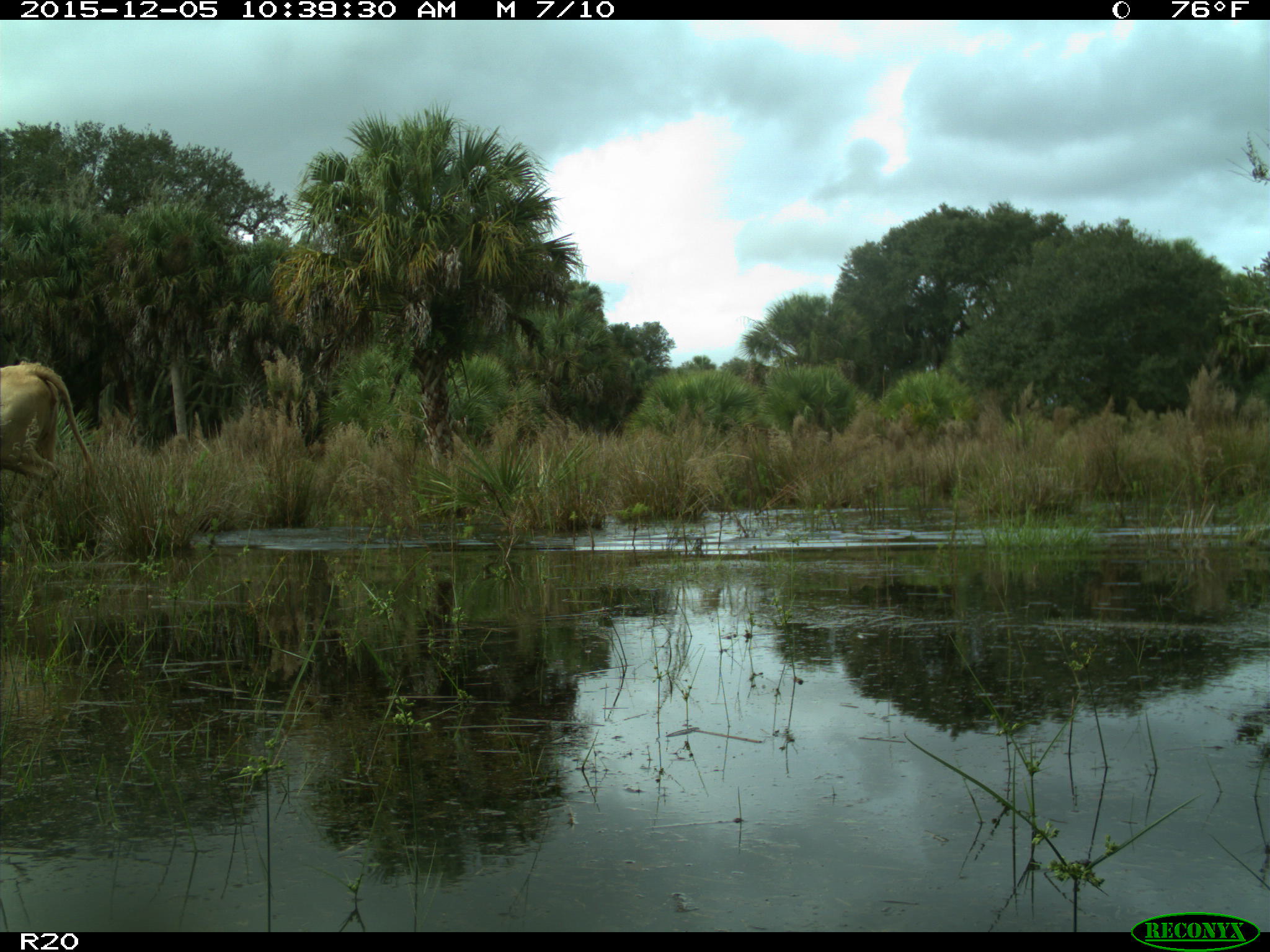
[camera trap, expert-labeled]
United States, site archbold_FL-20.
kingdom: Animalia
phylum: Chordata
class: Mammalia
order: Artiodactyla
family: Bovidae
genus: Bos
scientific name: Bos taurus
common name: domestic cow